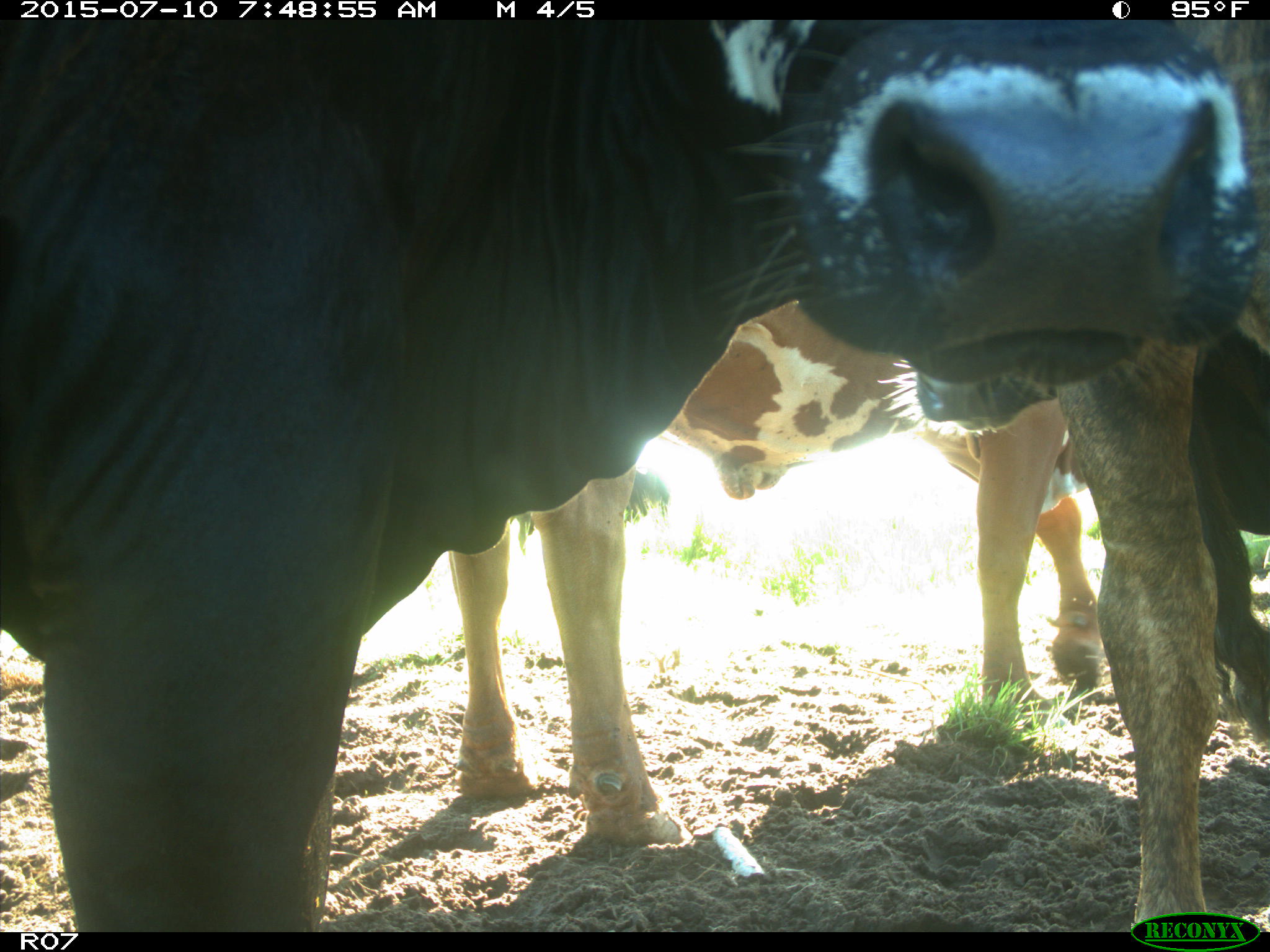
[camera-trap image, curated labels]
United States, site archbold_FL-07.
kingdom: Animalia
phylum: Chordata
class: Mammalia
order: Artiodactyla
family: Bovidae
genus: Bos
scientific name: Bos taurus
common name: domestic cow